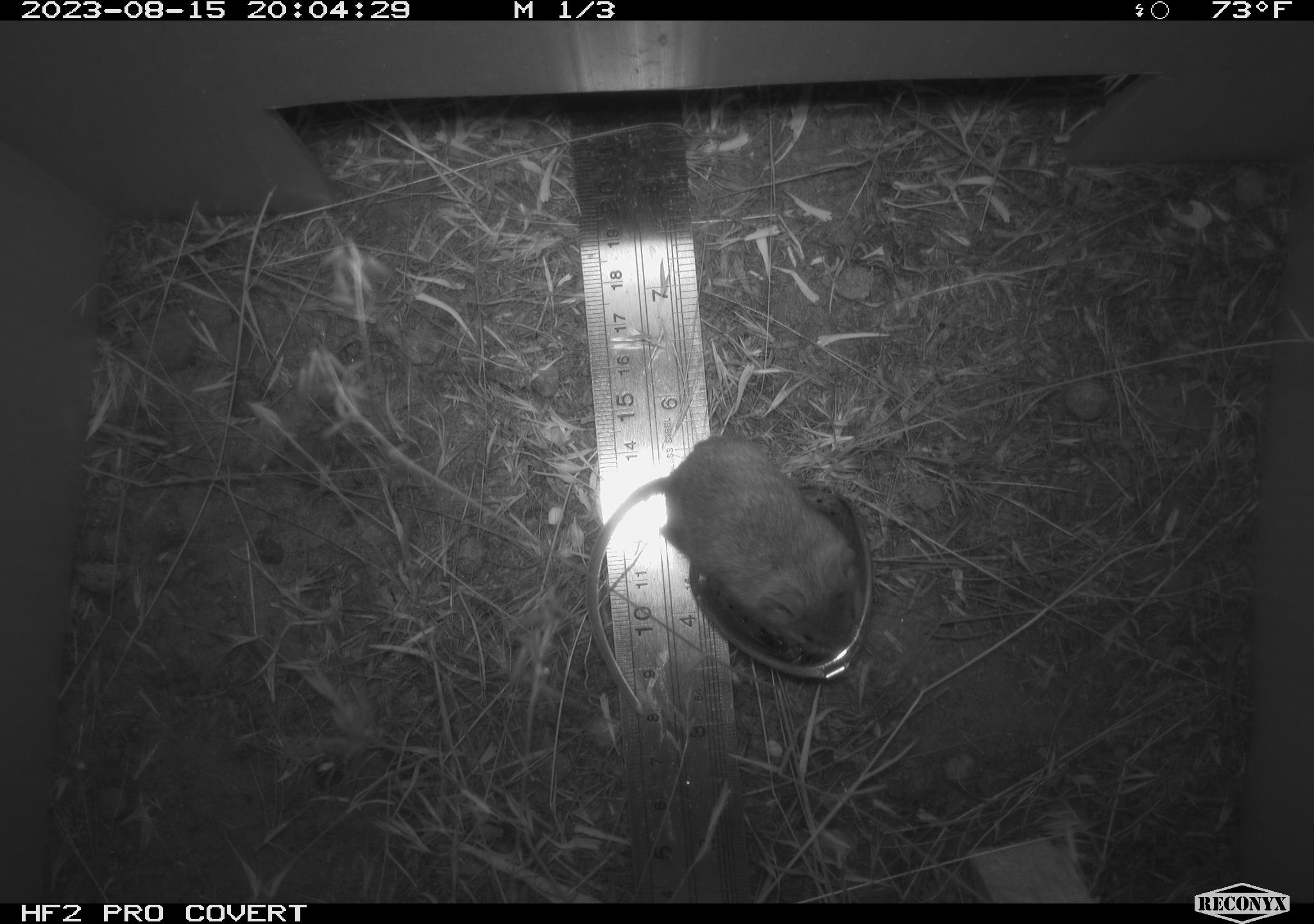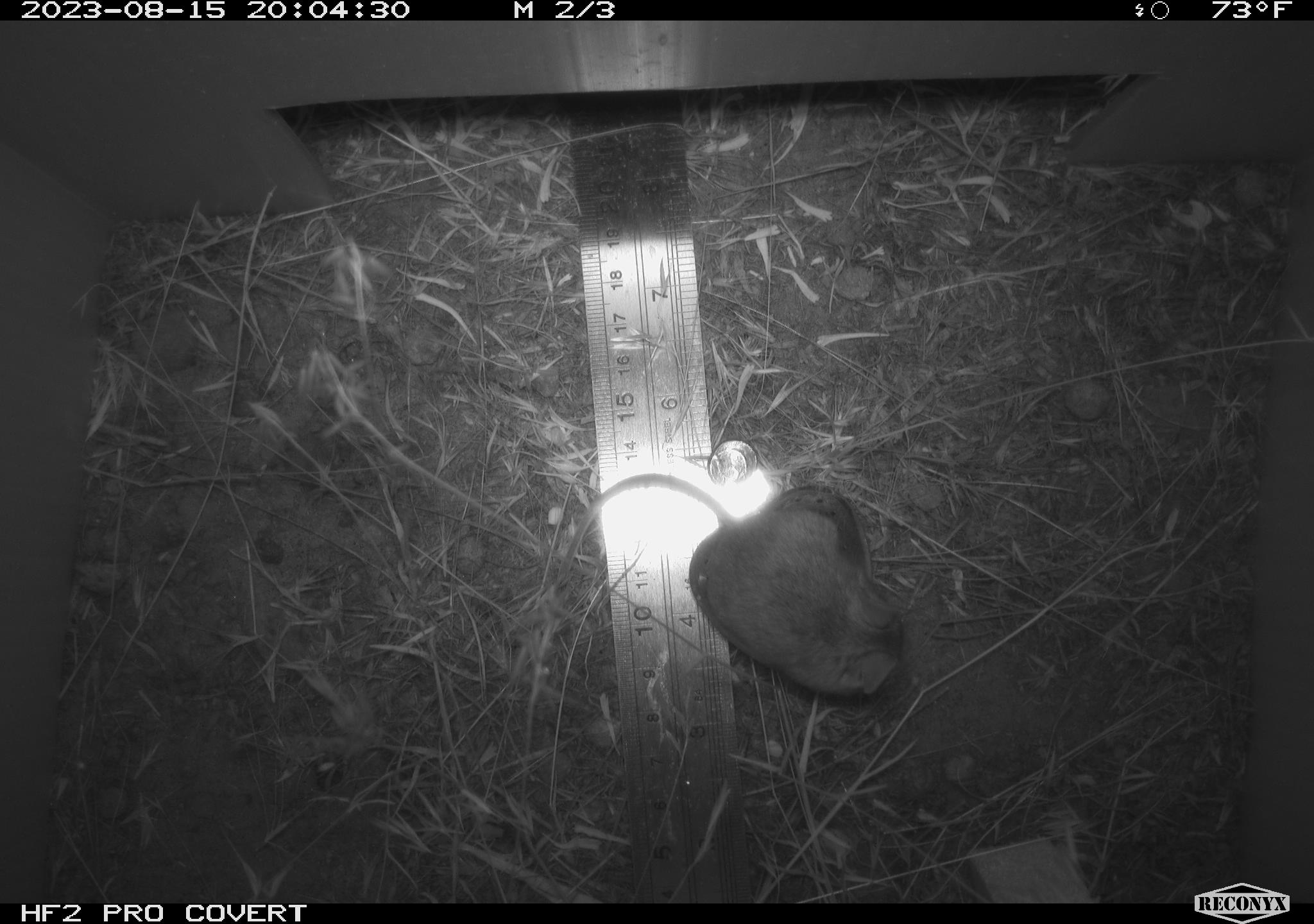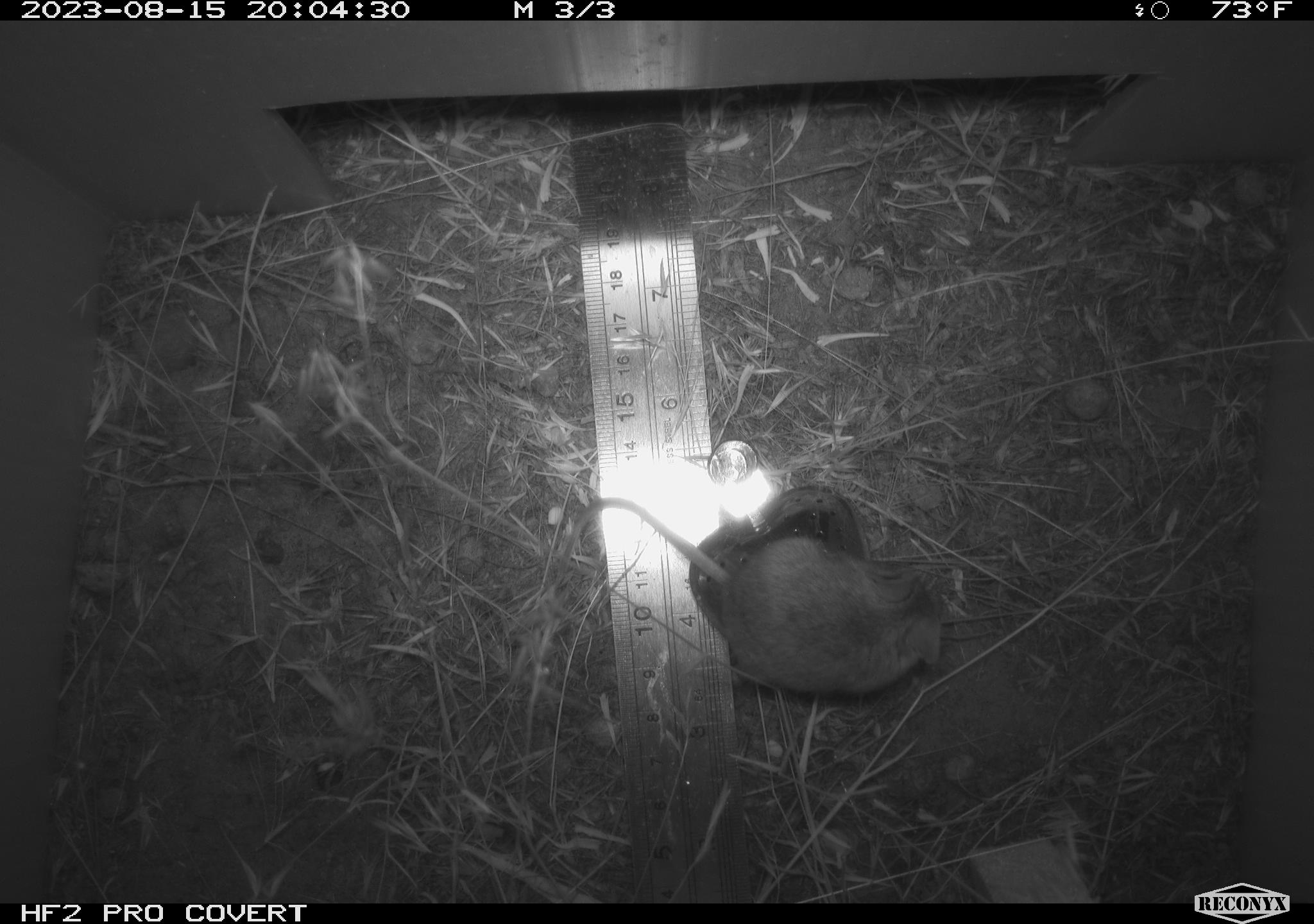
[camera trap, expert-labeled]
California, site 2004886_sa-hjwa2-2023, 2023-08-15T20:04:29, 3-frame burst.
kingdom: Animalia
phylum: Chordata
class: Mammalia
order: Rodentia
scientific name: Rodentia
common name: mouse species